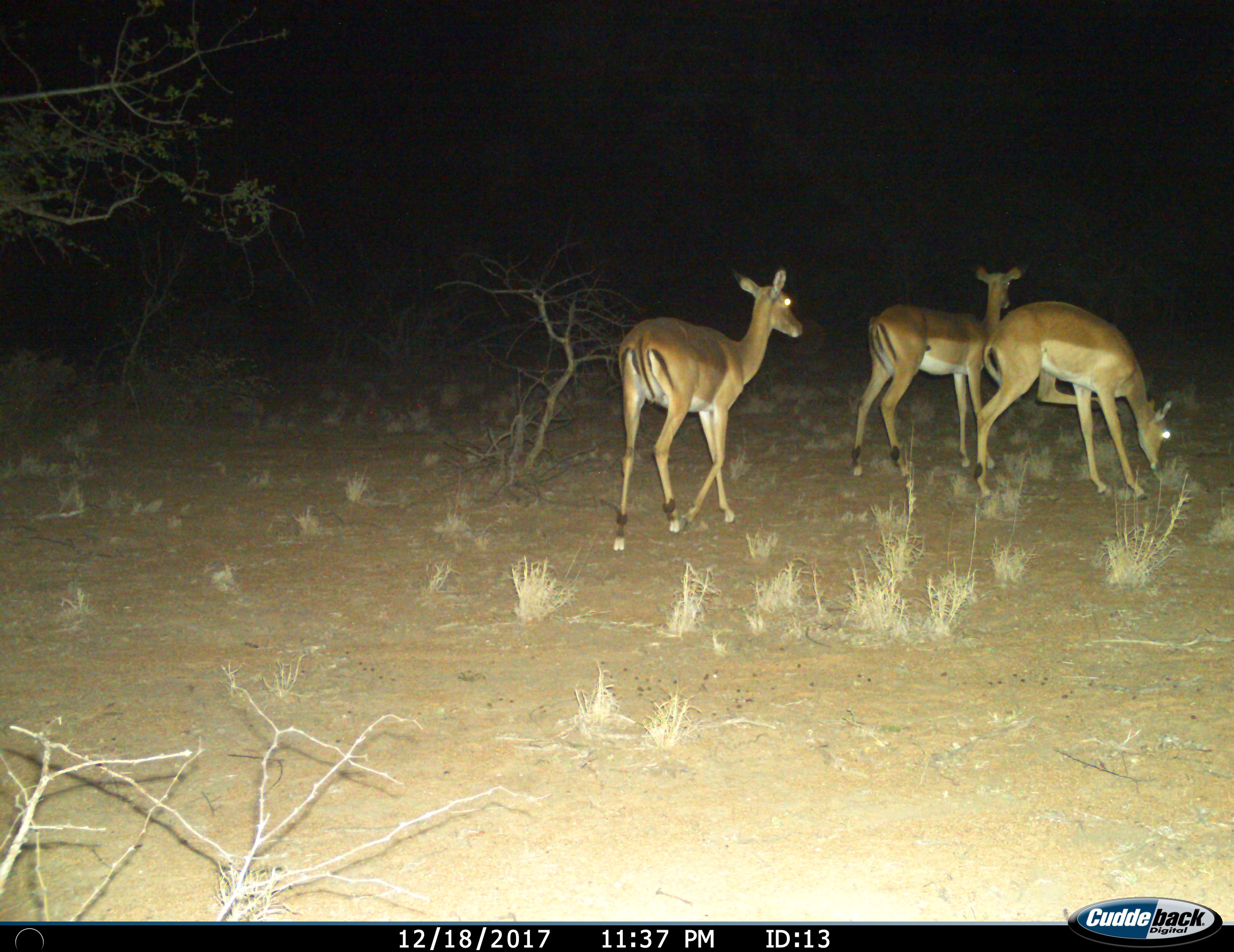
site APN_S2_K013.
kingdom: Animalia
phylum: Chordata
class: Mammalia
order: Artiodactyla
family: Bovidae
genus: Aepyceros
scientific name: Aepyceros melampus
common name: impala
Impala (Aepyceros melampus), count 3. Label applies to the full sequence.